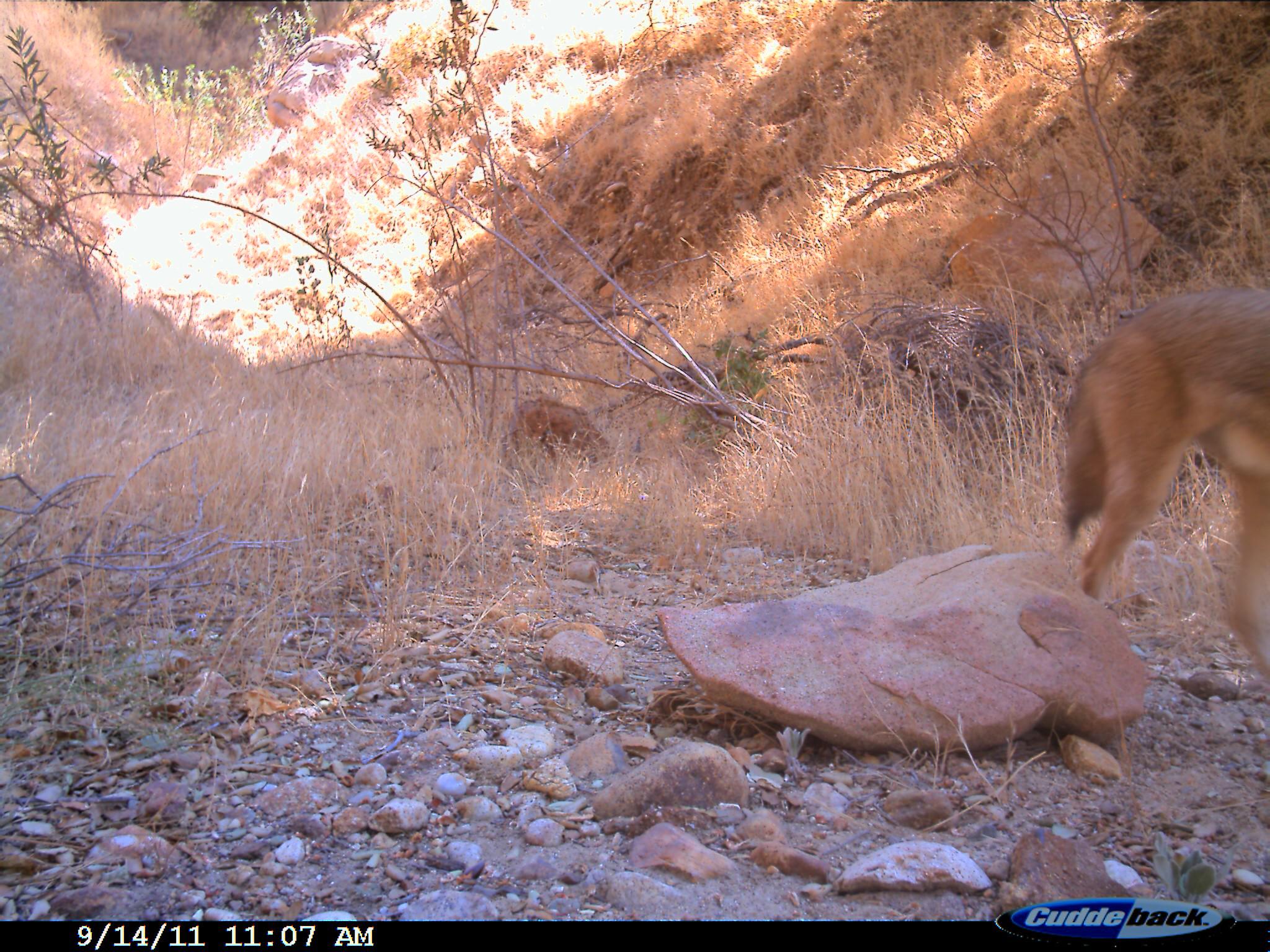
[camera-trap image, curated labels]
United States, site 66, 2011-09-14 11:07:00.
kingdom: Animalia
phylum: Chordata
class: Mammalia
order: Carnivora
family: Canidae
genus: Canis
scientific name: Canis latrans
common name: coyote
Coyote (Canis latrans).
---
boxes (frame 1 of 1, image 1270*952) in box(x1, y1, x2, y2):
coyote: box(1054, 285, 1270, 690)